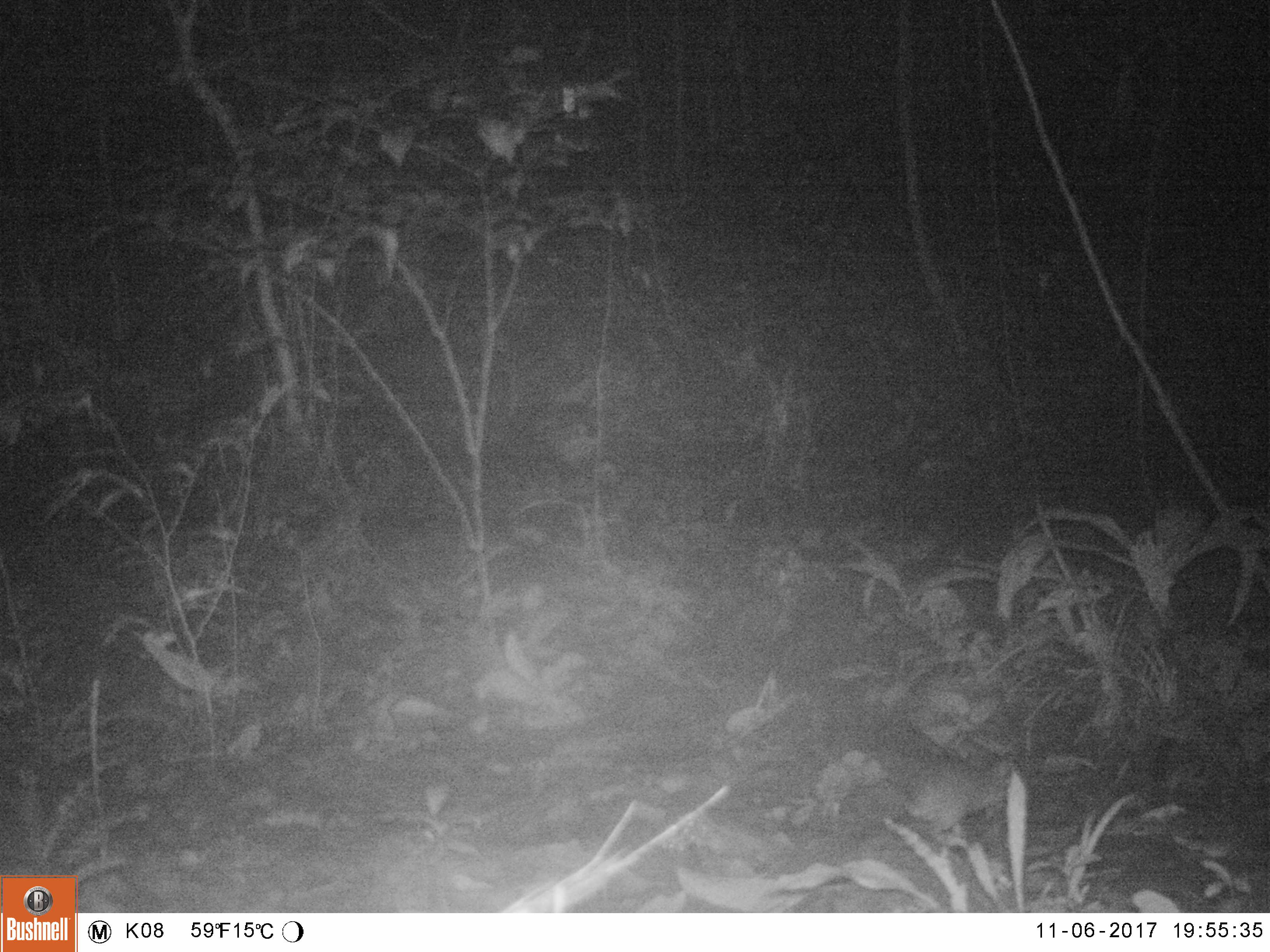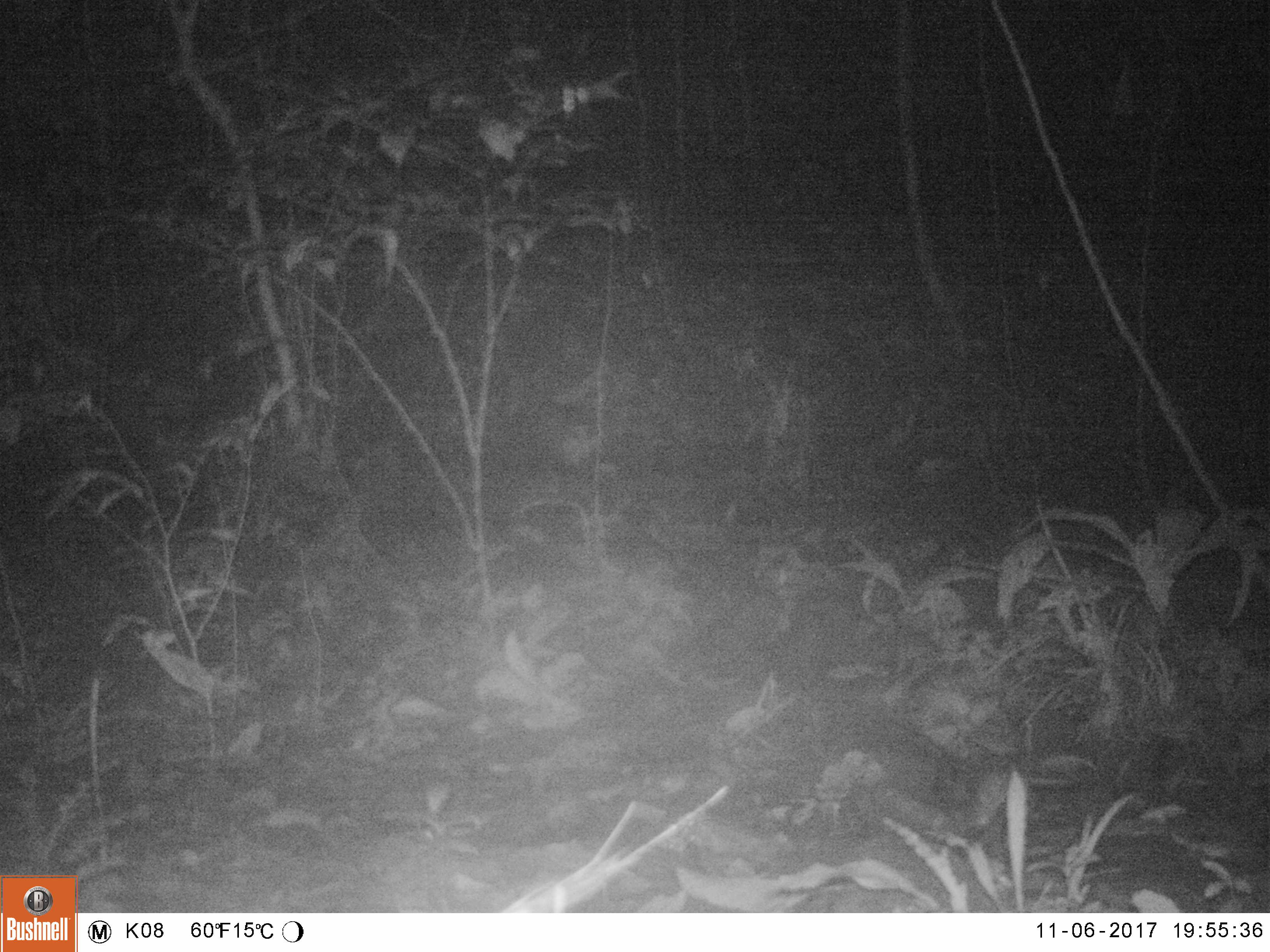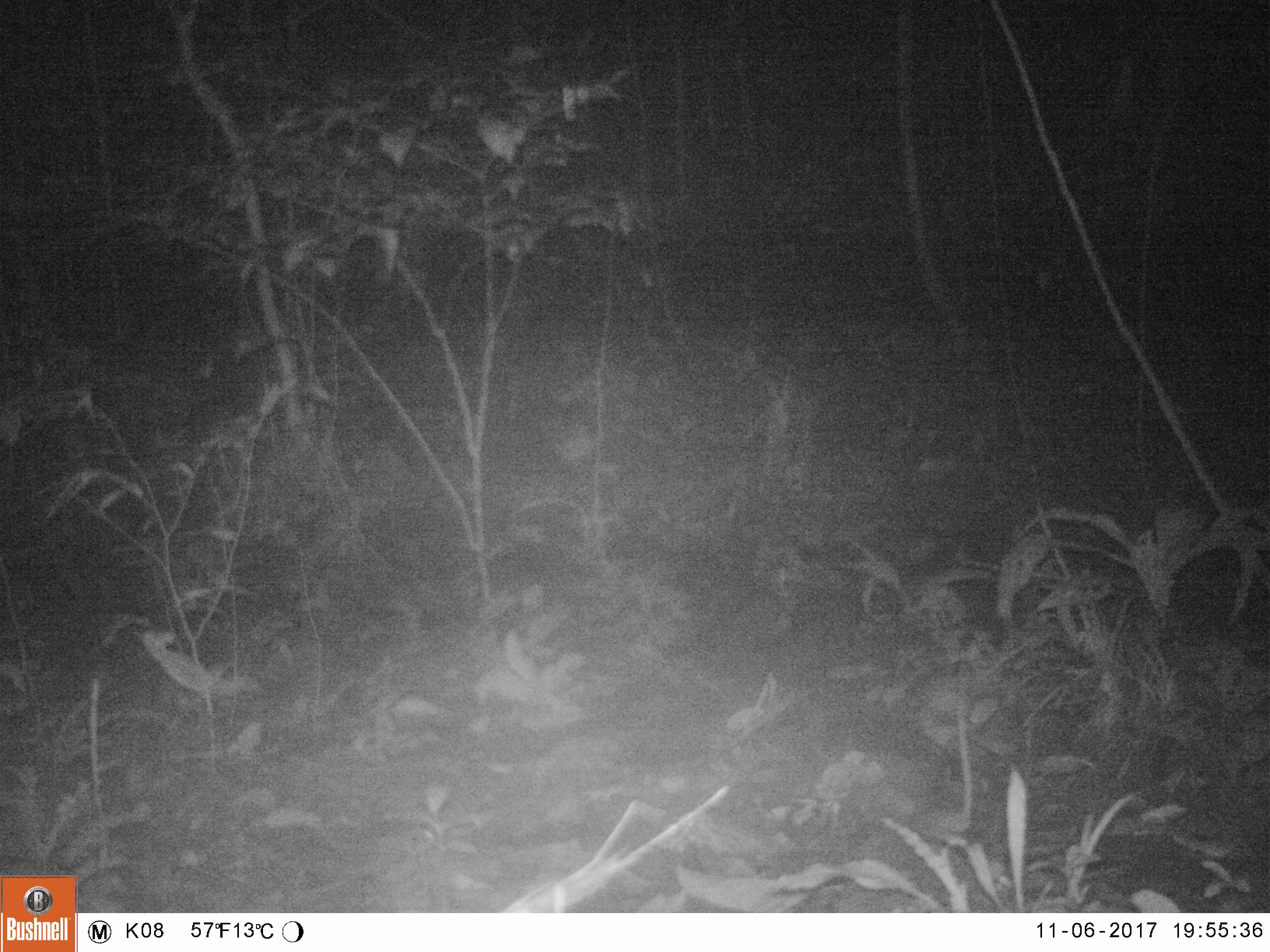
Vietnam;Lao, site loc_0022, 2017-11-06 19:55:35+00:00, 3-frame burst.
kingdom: Animalia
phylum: Chordata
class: Mammalia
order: Rodentia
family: Muridae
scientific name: Muridae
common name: old-world mice and rats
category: unidentified murid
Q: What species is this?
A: Unidentified murid (old-world mice and rats) (Muridae).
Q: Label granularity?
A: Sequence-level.